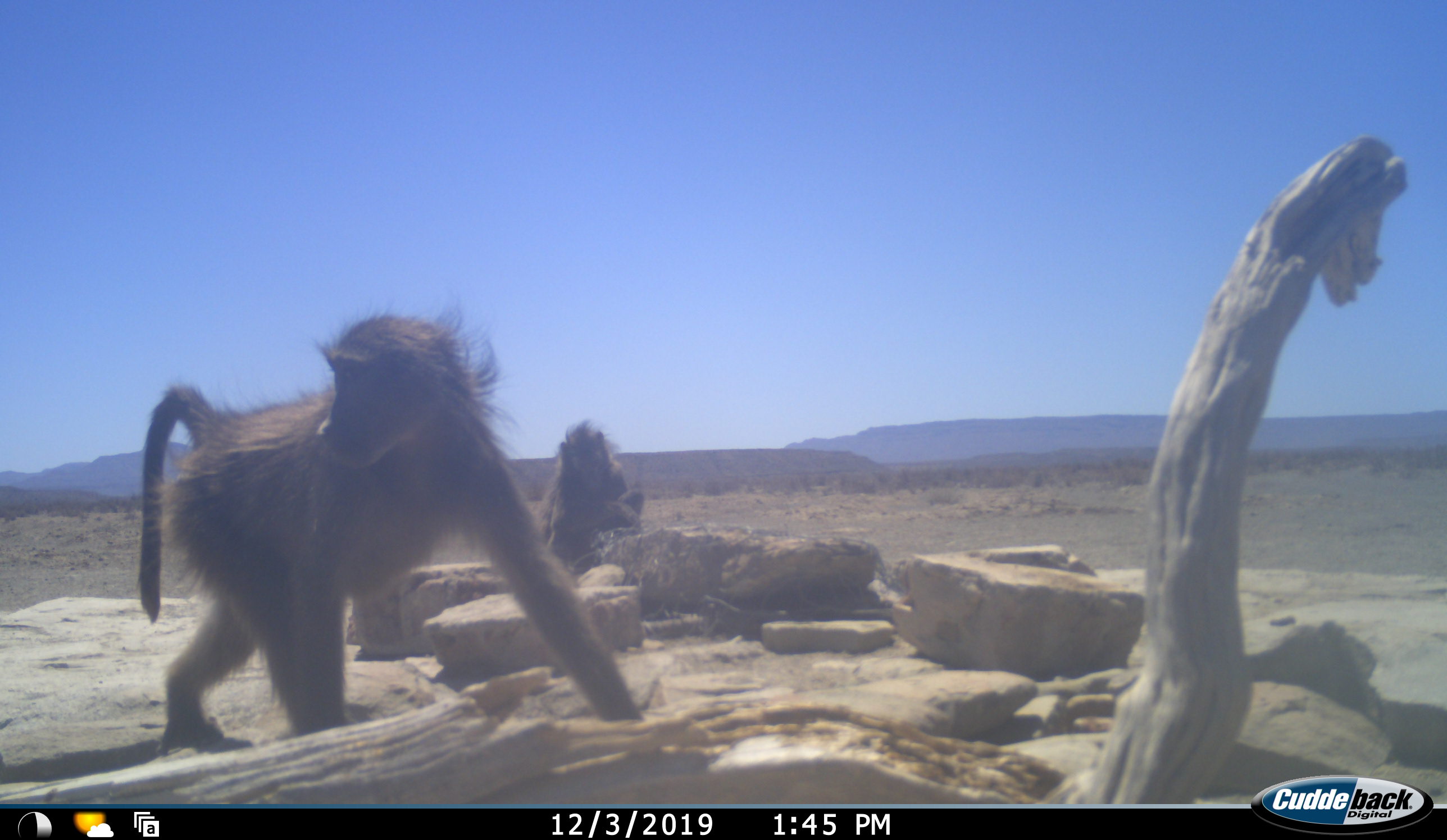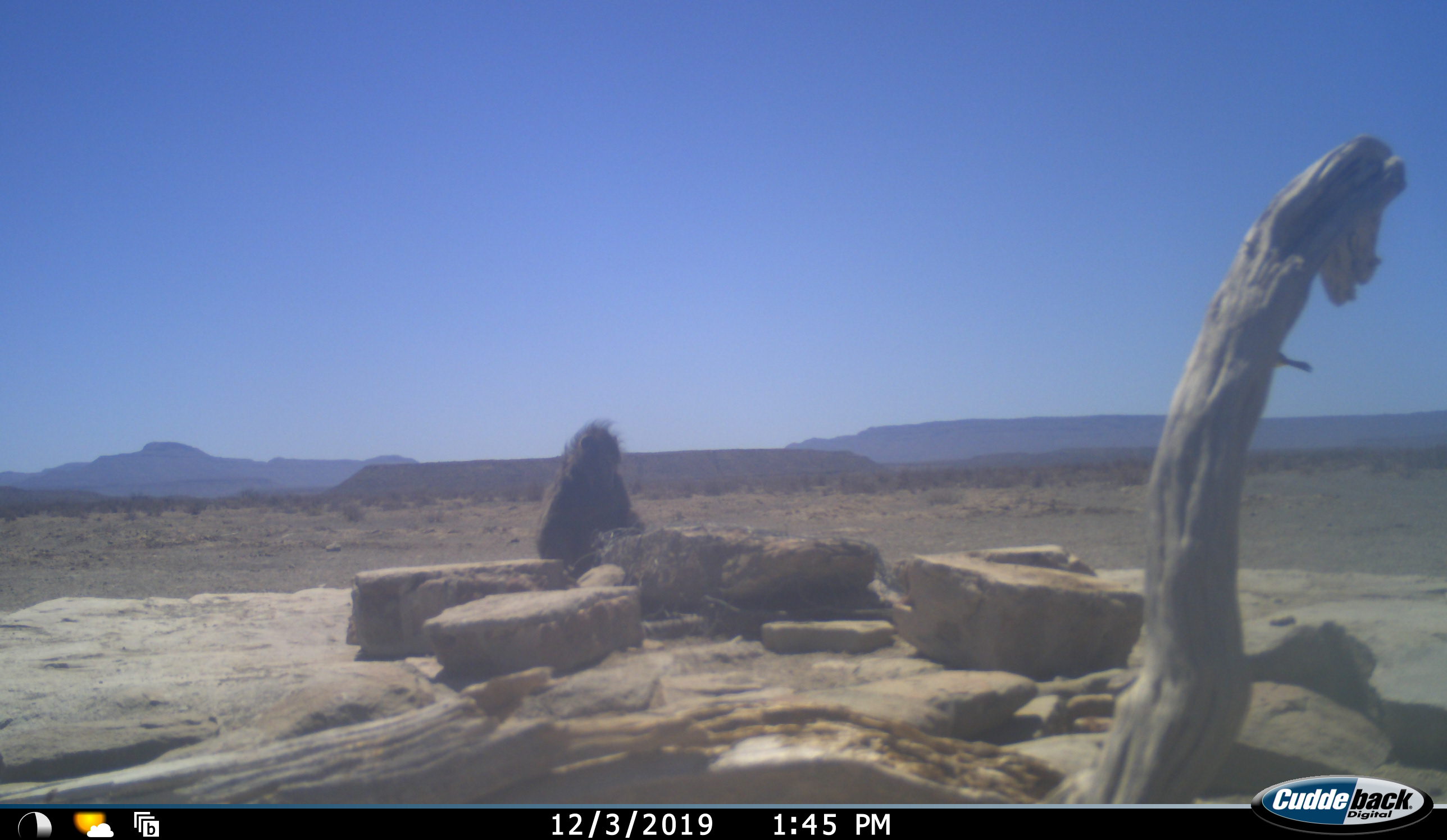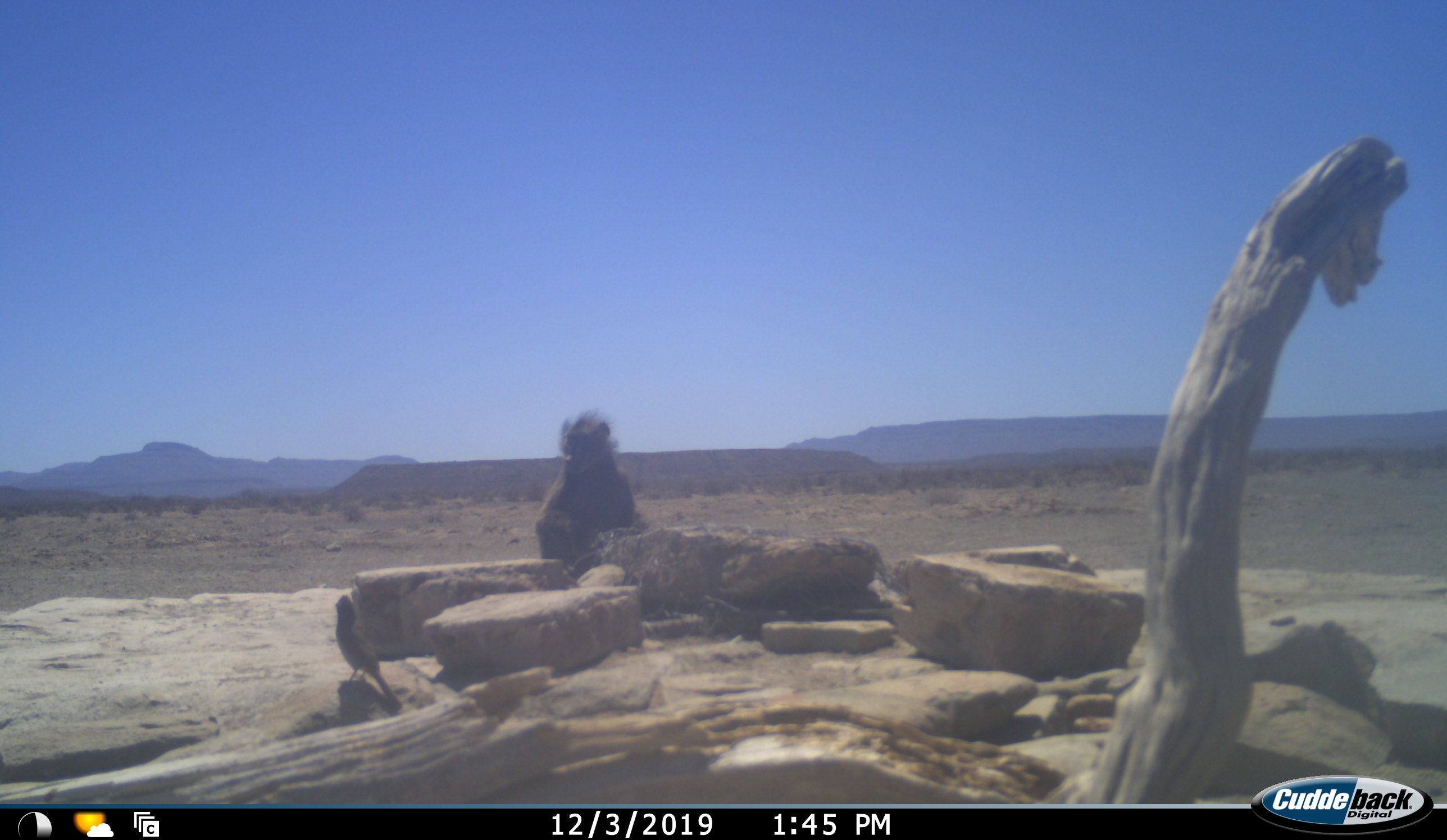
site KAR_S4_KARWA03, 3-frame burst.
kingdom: Animalia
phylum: Chordata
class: Mammalia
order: Primates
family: Cercopithecidae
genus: Papio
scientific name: Papio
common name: baboon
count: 2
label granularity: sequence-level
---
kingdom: Animalia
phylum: Chordata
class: Aves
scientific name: Aves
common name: bird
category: birdother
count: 1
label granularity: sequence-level